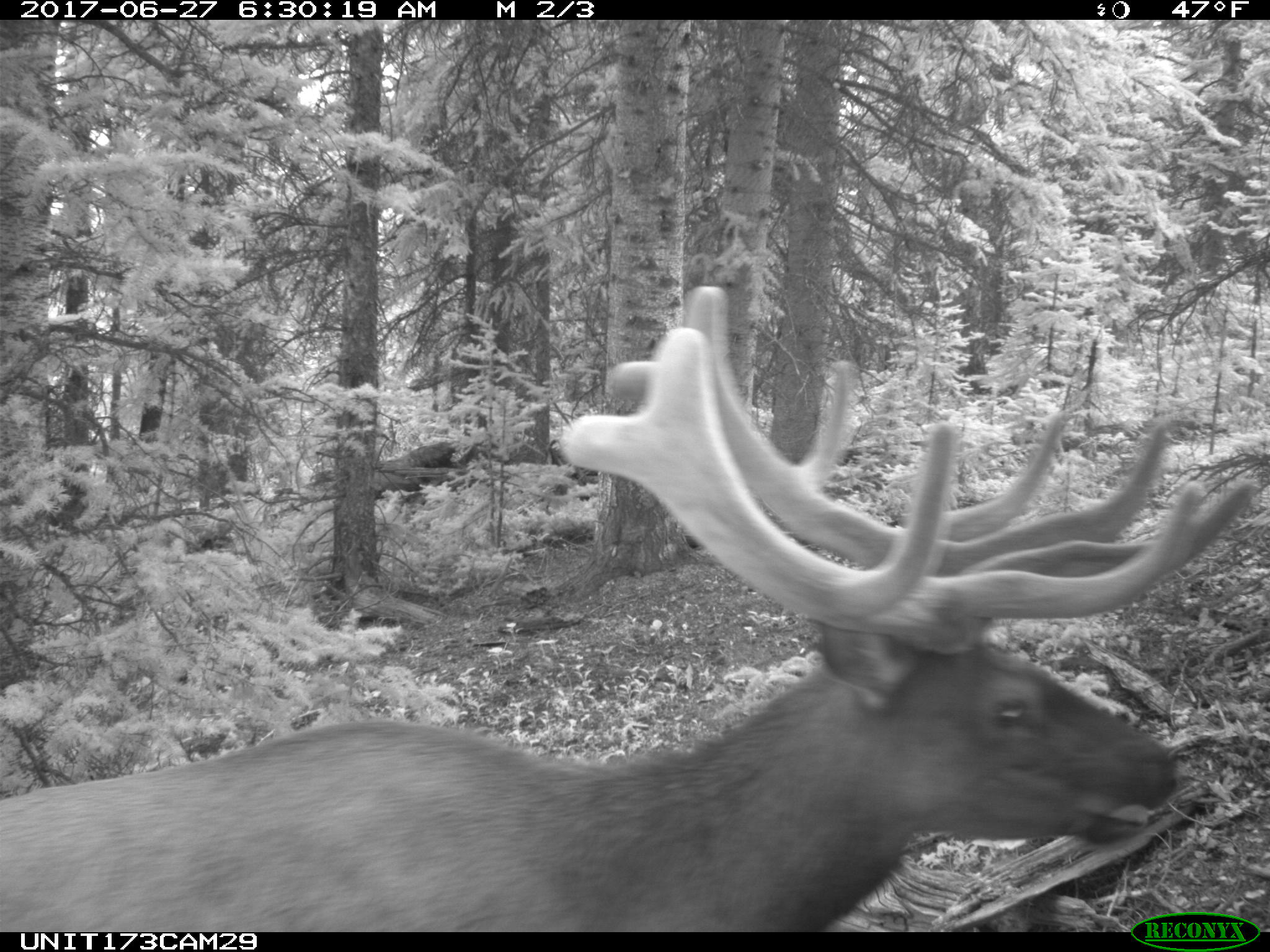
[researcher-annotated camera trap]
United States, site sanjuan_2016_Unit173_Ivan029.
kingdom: Animalia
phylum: Chordata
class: Mammalia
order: Artiodactyla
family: Cervidae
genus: Cervus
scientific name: Cervus elaphus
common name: red deer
Cervus elaphus (red deer).